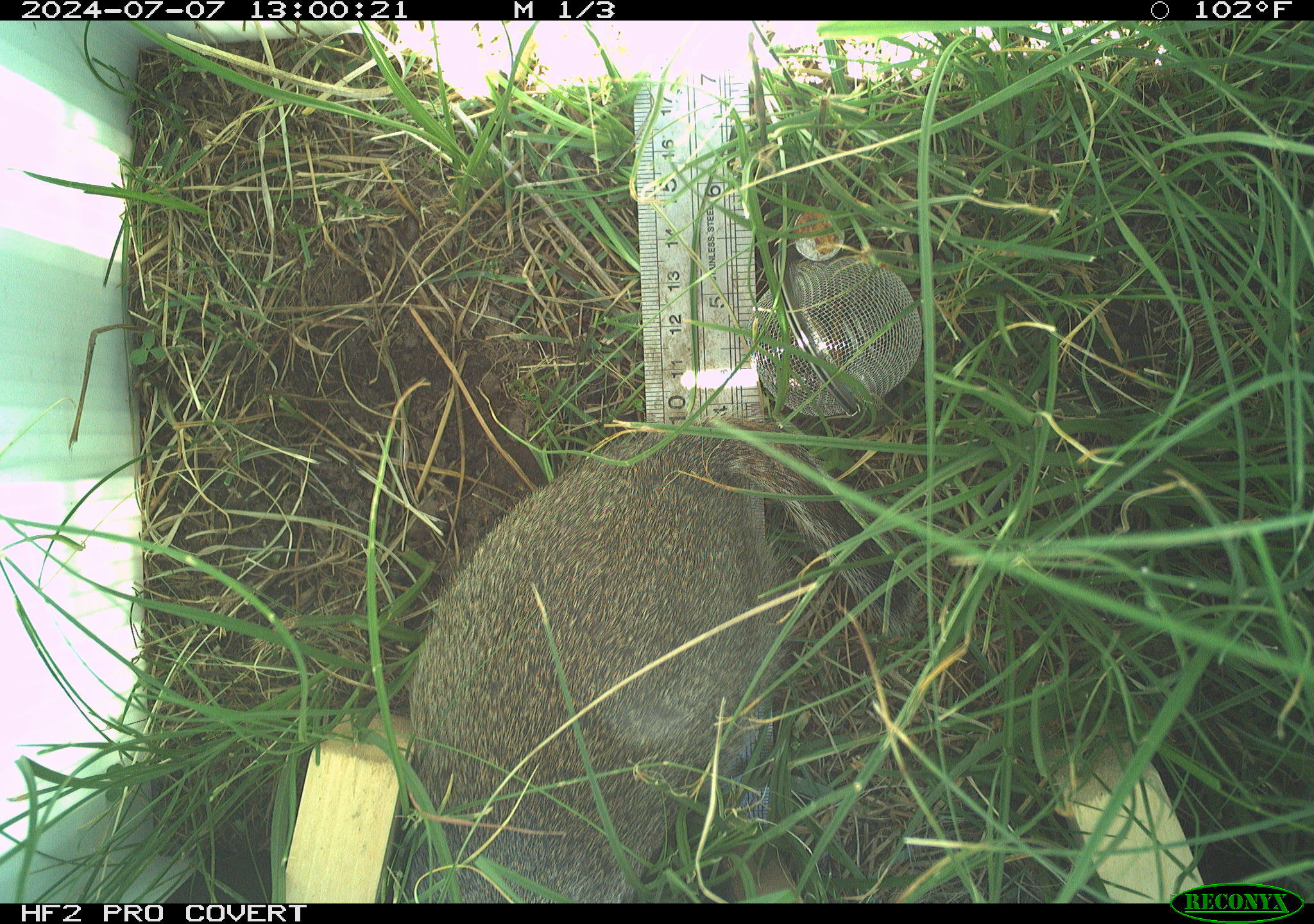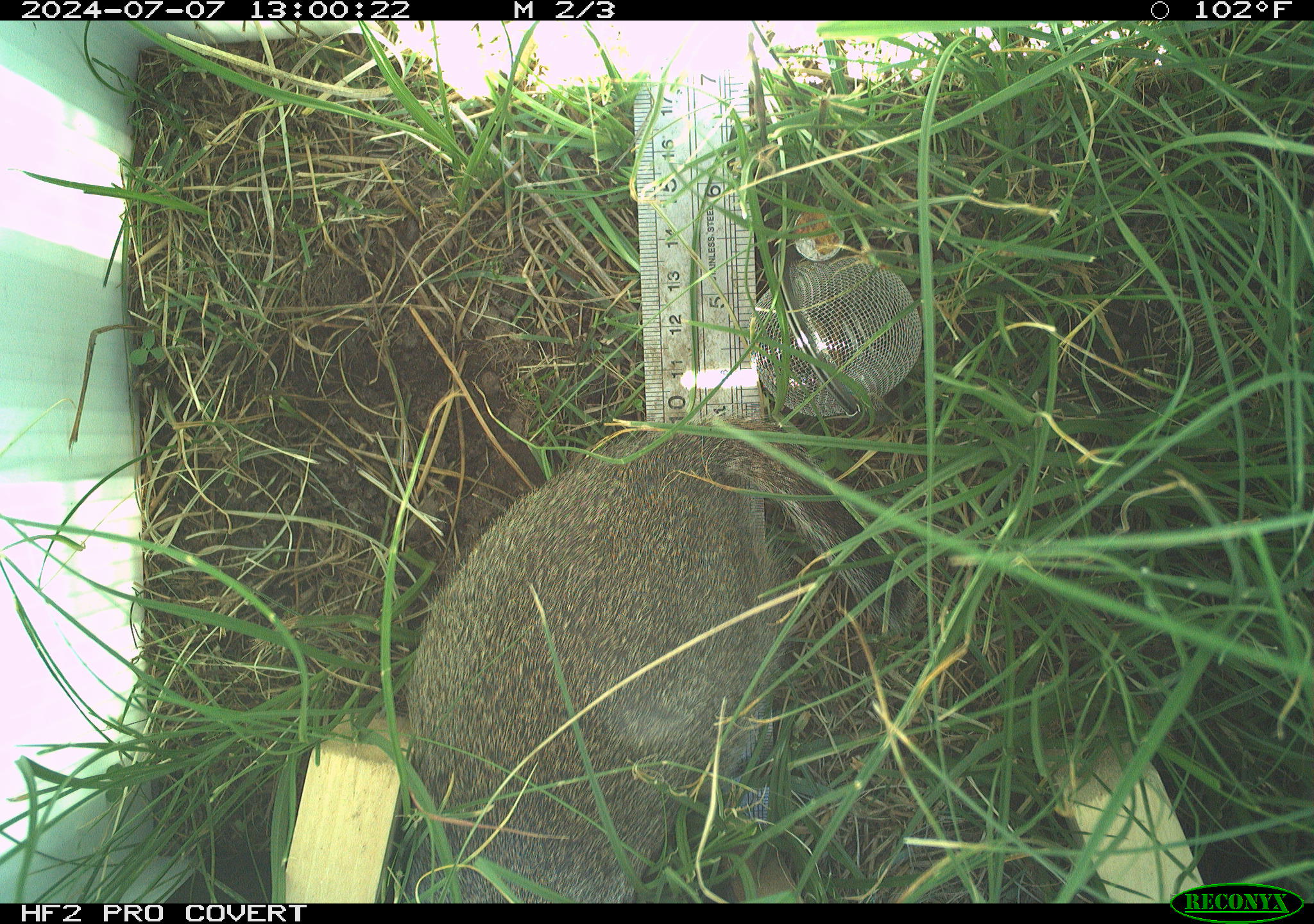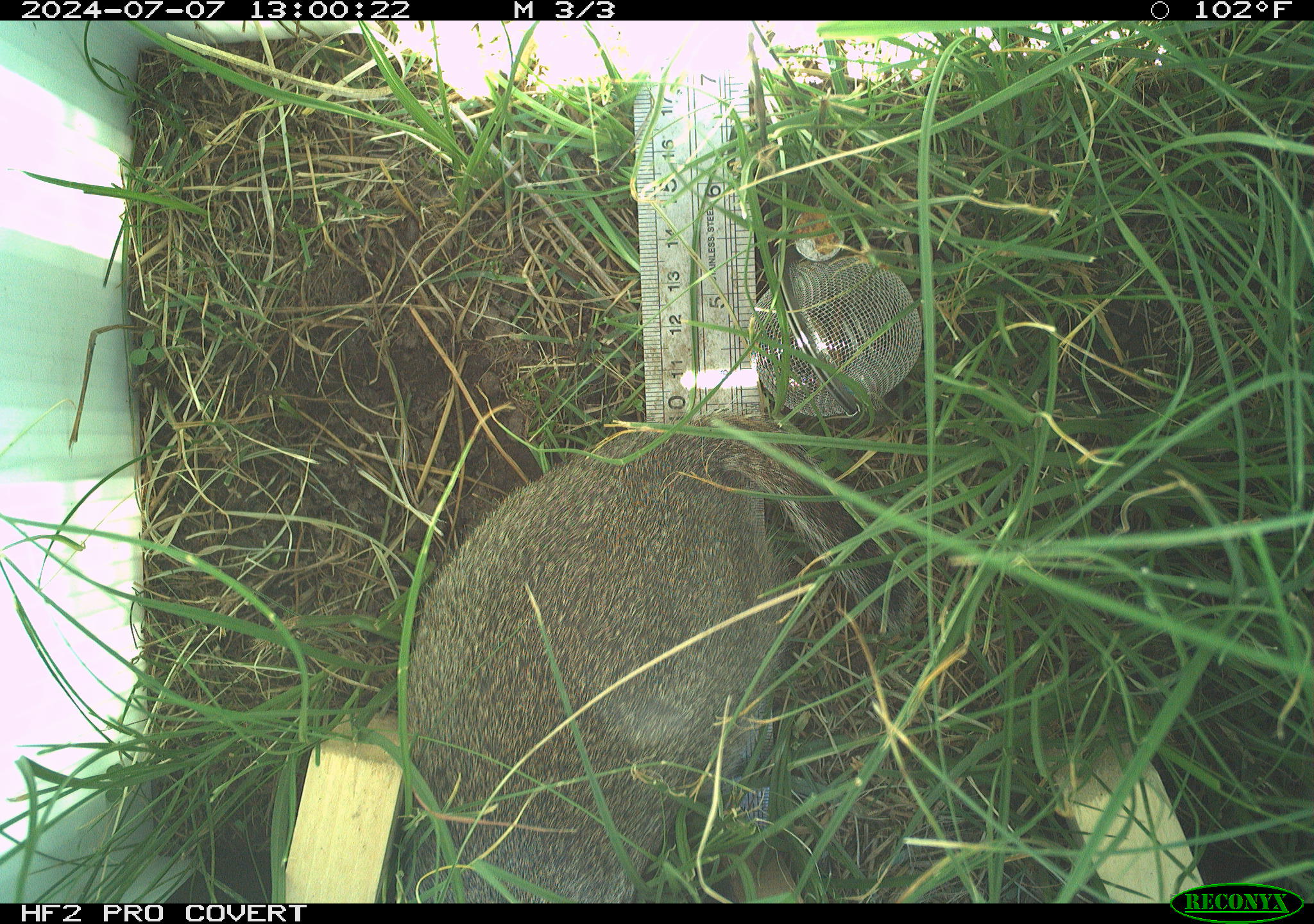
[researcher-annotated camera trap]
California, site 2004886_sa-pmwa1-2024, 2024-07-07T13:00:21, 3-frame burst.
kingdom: Animalia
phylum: Chordata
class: Mammalia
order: Rodentia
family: Sciuridae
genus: Urocitellus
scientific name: Urocitellus beldingi beldingi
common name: belding's ground squirrel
Belding's ground squirrel (Urocitellus beldingi beldingi).